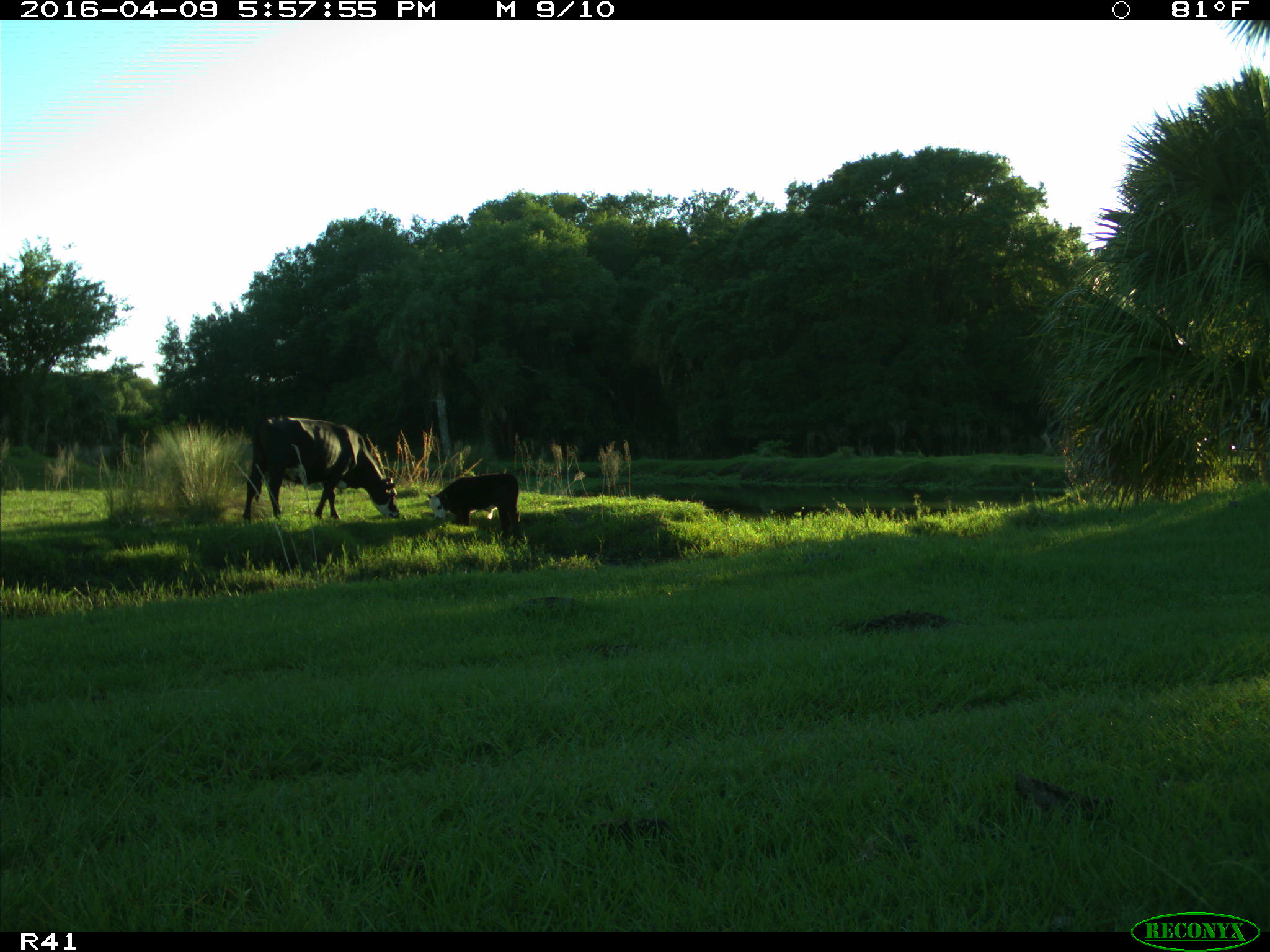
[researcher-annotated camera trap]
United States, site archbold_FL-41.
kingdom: Animalia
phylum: Chordata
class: Mammalia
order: Artiodactyla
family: Bovidae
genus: Bos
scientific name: Bos taurus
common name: domestic cow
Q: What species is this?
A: Bos taurus (domestic cow).